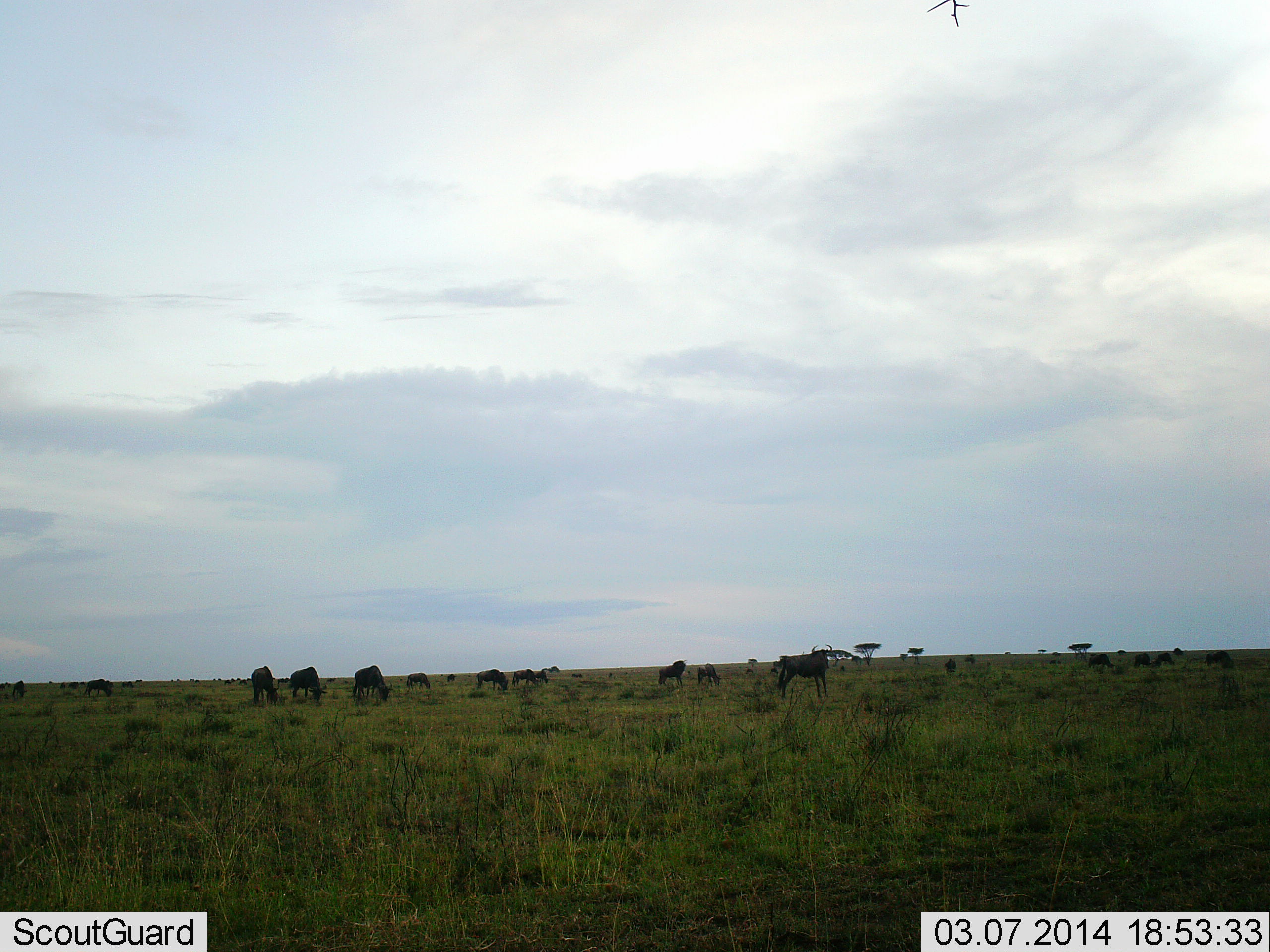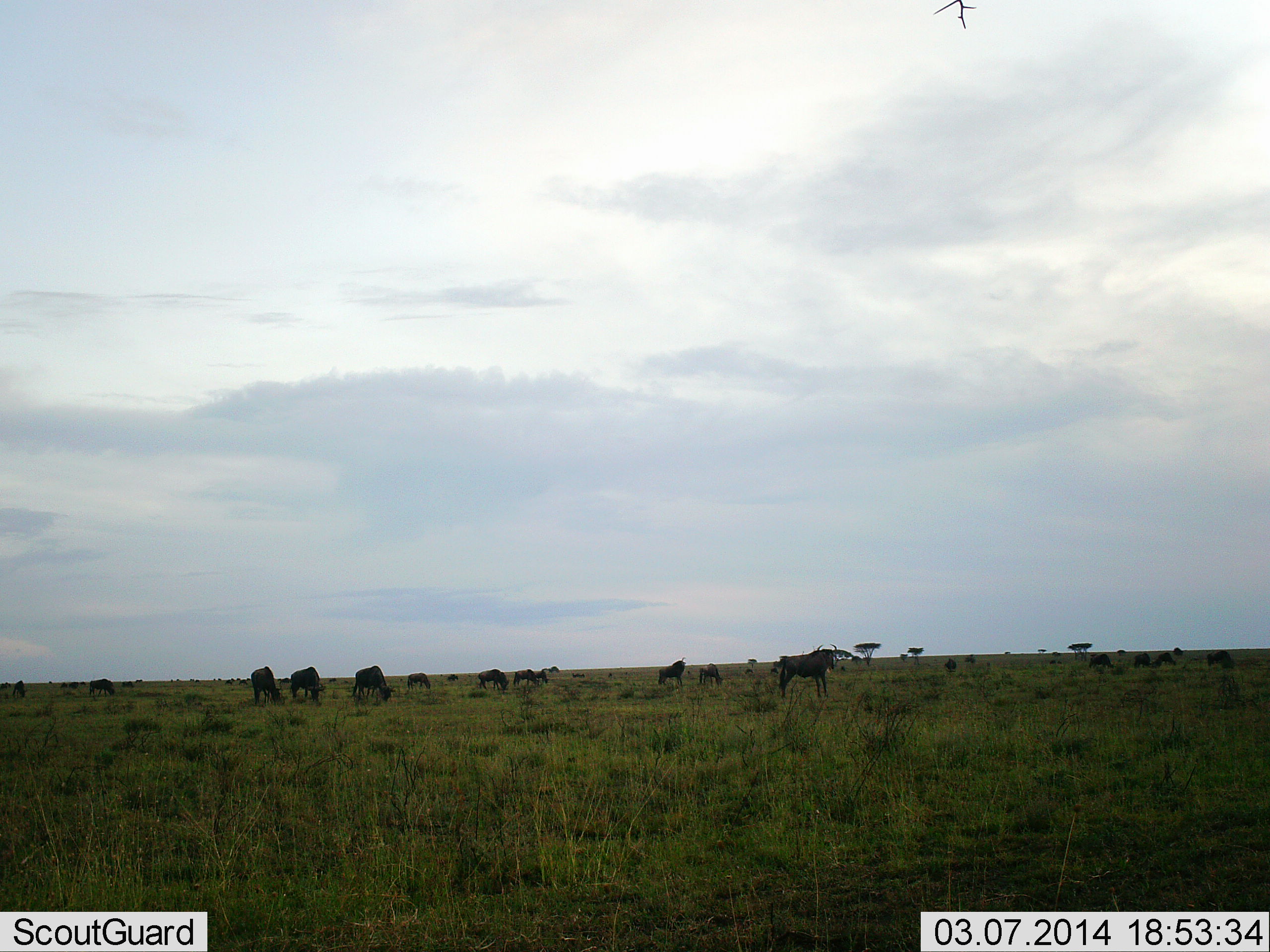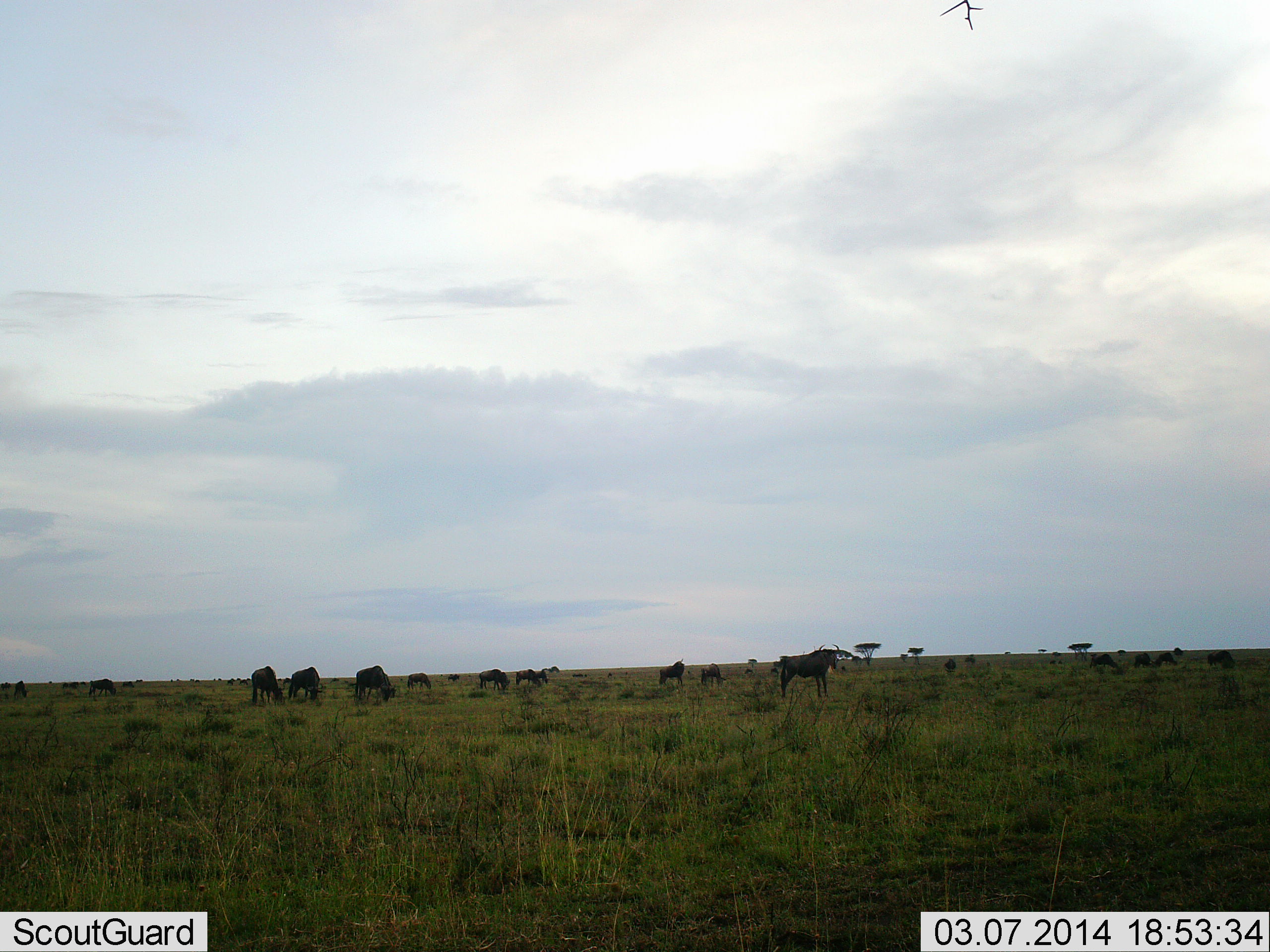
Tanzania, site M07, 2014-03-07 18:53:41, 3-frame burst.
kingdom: Animalia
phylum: Chordata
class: Mammalia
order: Artiodactyla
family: Bovidae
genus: Connochaetes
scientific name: Connochaetes taurinus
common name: blue wildebeest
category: wildebeest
Wildebeest (blue wildebeest) (Connochaetes taurinus), count 11-50. Behavior (volunteer vote fractions): standing 80%, resting 0%, moving 20%, interacting 0%. Young present (vote fraction): 10%. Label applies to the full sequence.